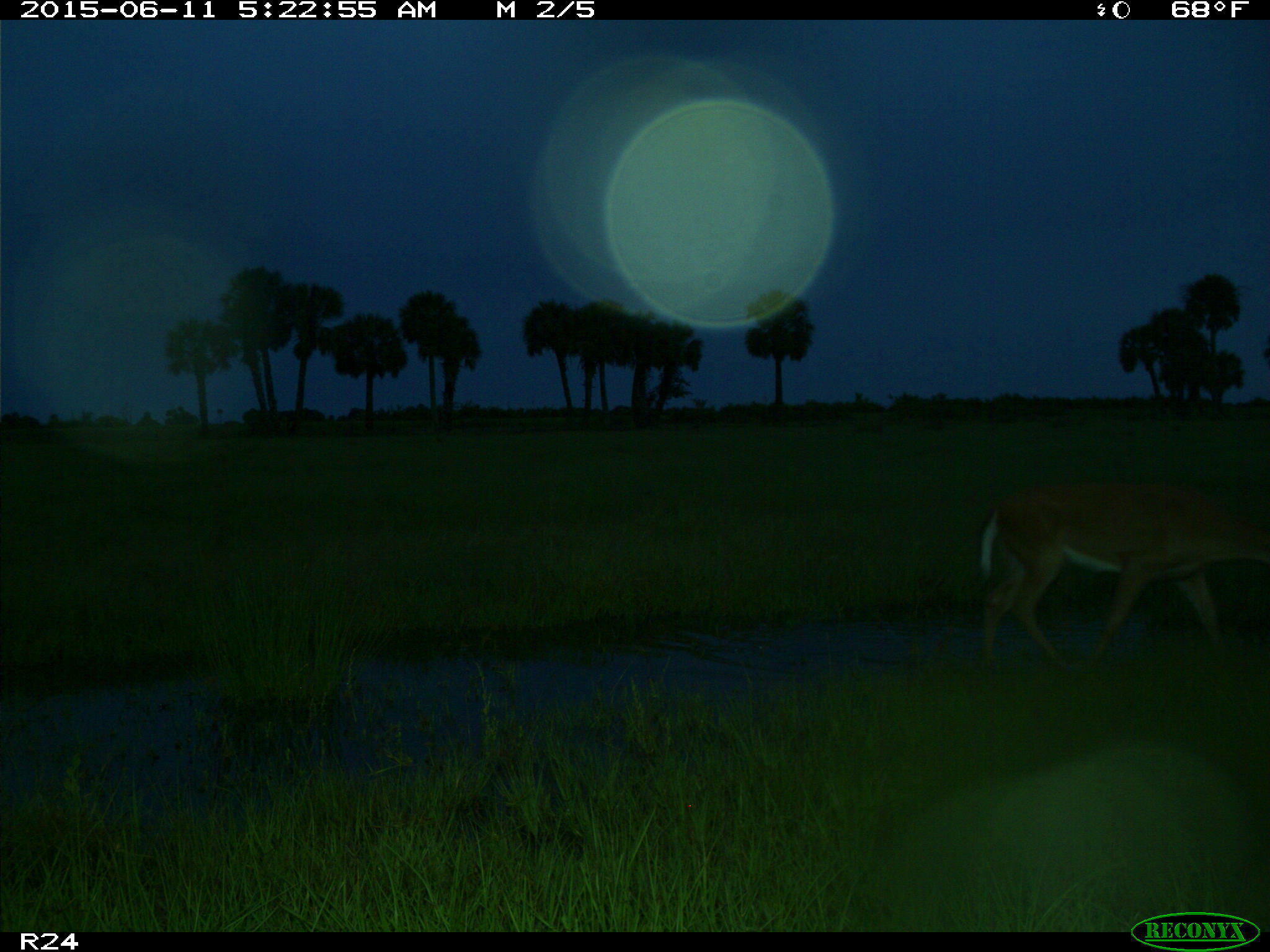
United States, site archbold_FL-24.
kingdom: Animalia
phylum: Chordata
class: Mammalia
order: Artiodactyla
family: Bovidae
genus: Bos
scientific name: Bos taurus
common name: domestic cow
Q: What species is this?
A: Bos taurus (domestic cow).